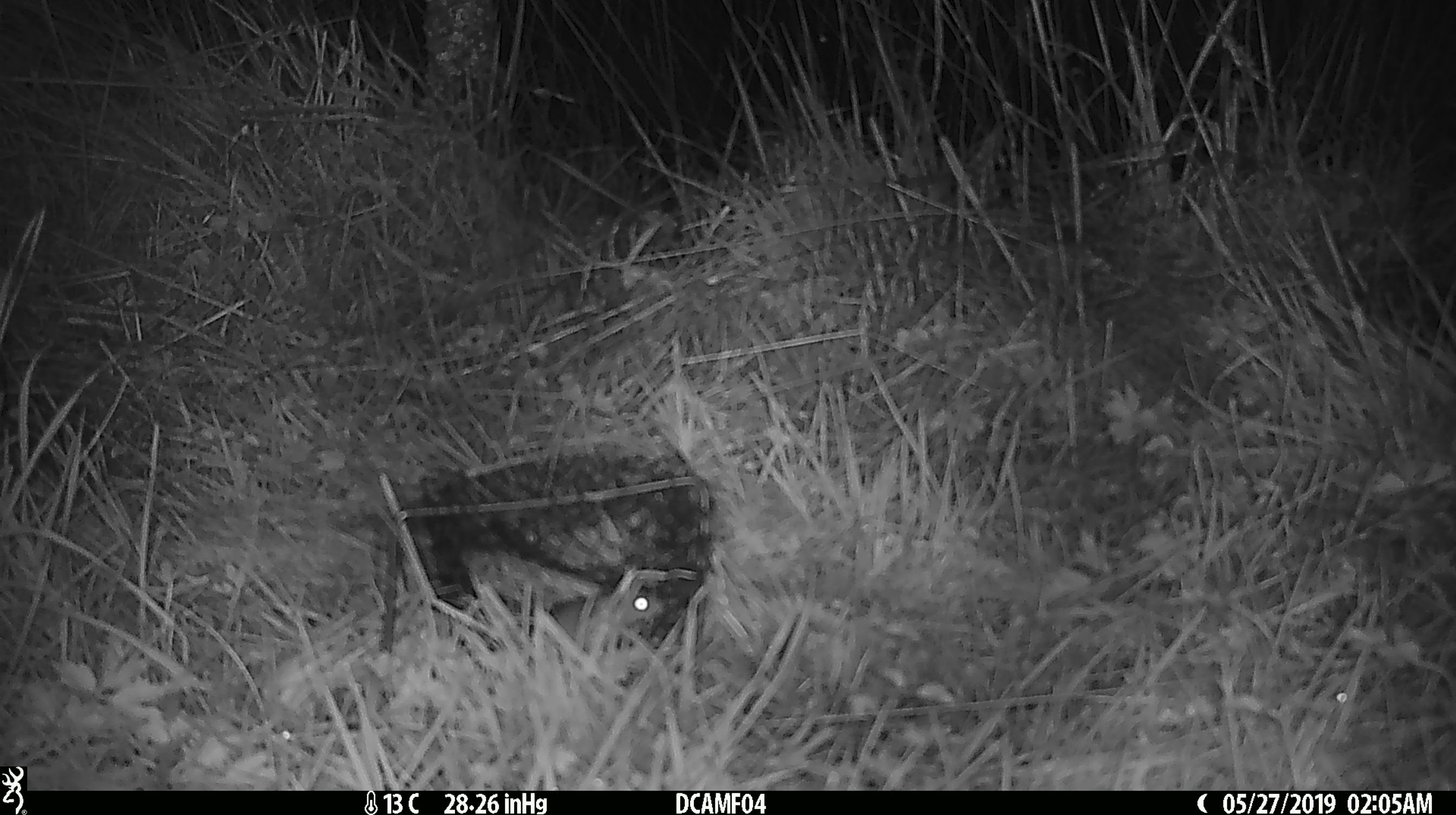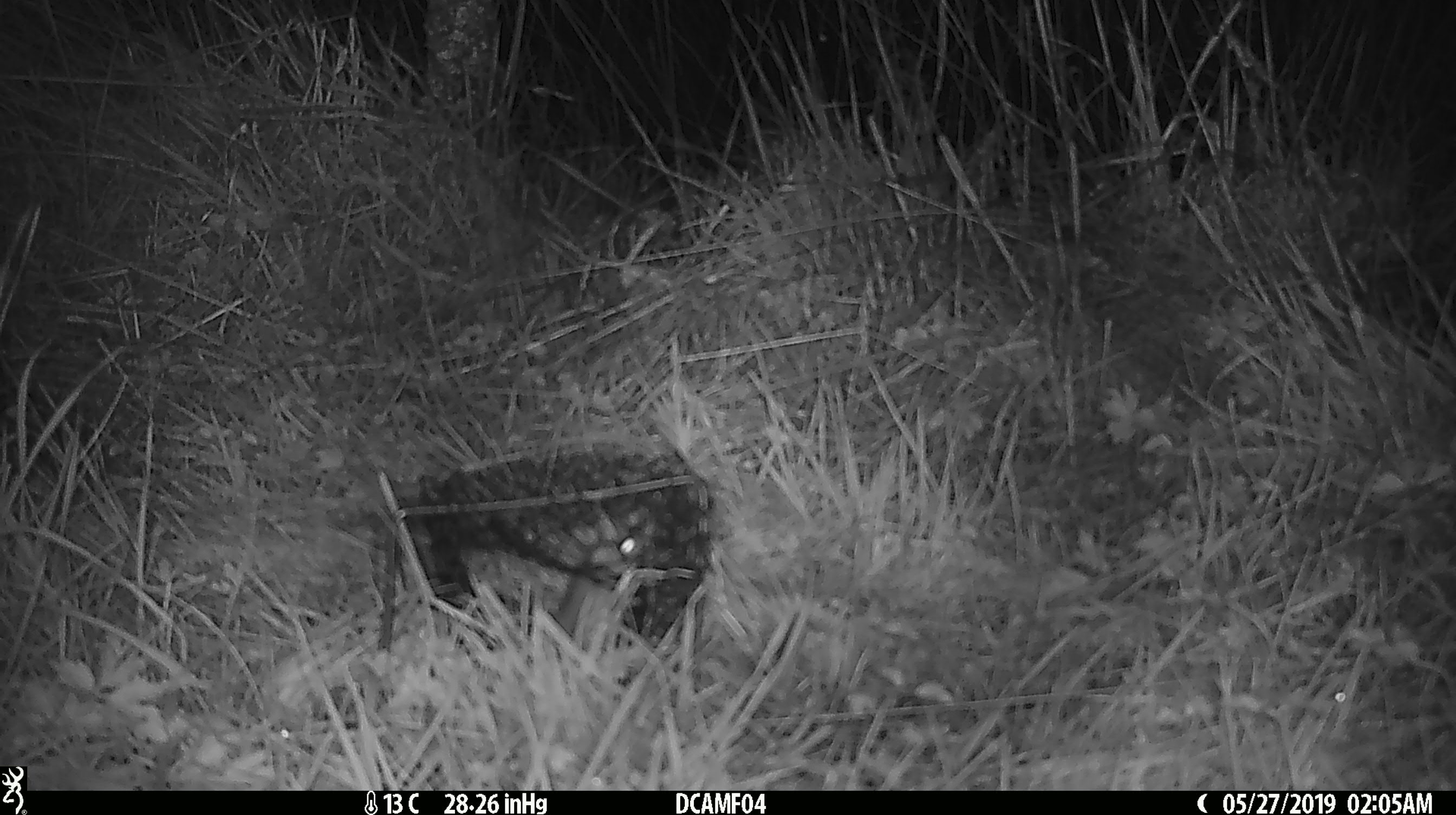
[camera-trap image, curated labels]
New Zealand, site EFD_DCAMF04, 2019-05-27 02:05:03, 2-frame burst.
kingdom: Animalia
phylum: Chordata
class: Mammalia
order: Rodentia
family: Muridae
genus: Mus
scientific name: Mus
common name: mouse